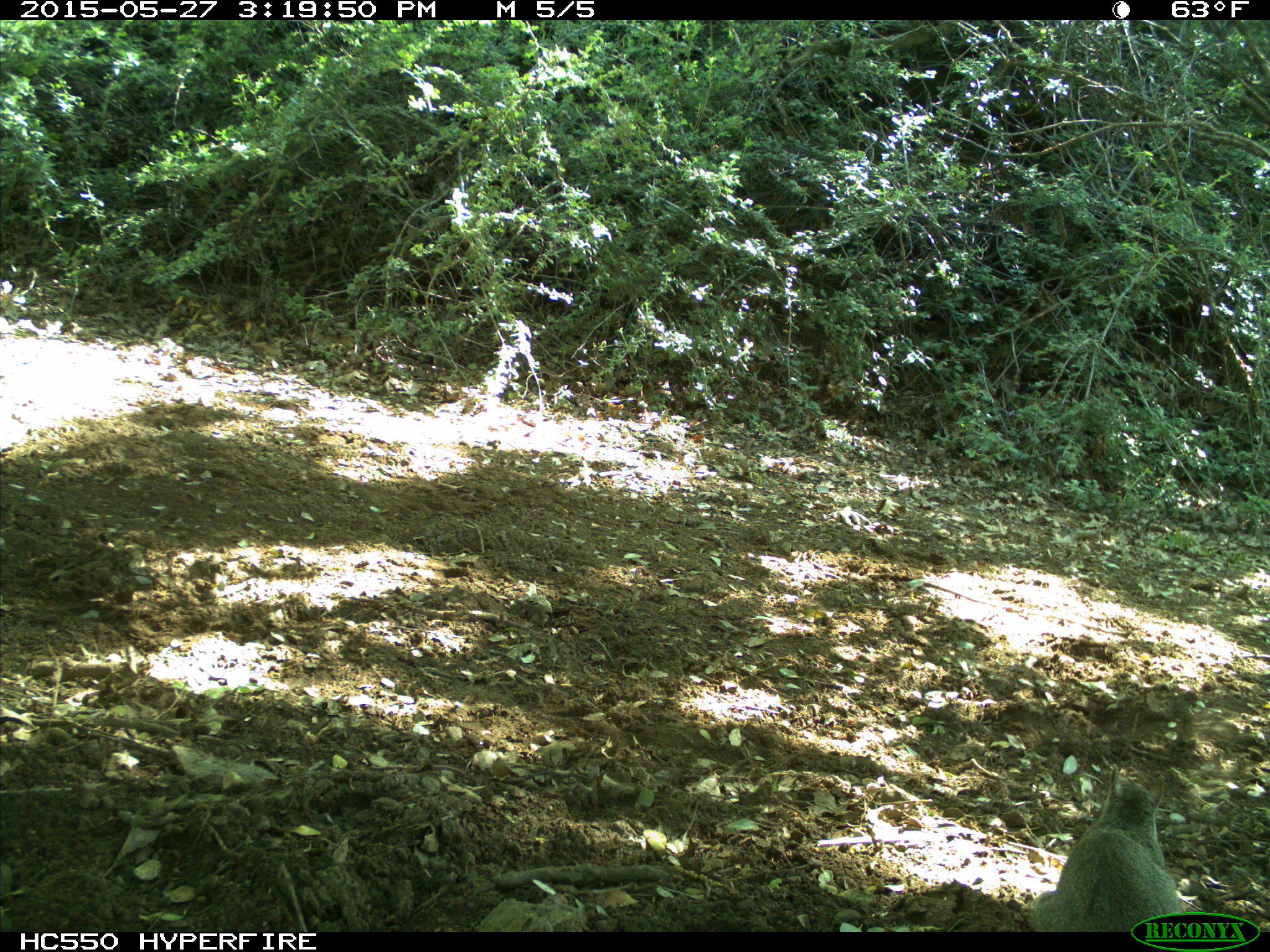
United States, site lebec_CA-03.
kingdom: Animalia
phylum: Chordata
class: Mammalia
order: Rodentia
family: Sciuridae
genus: Sciurus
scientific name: Sciurus carolinensis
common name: eastern gray squirrel